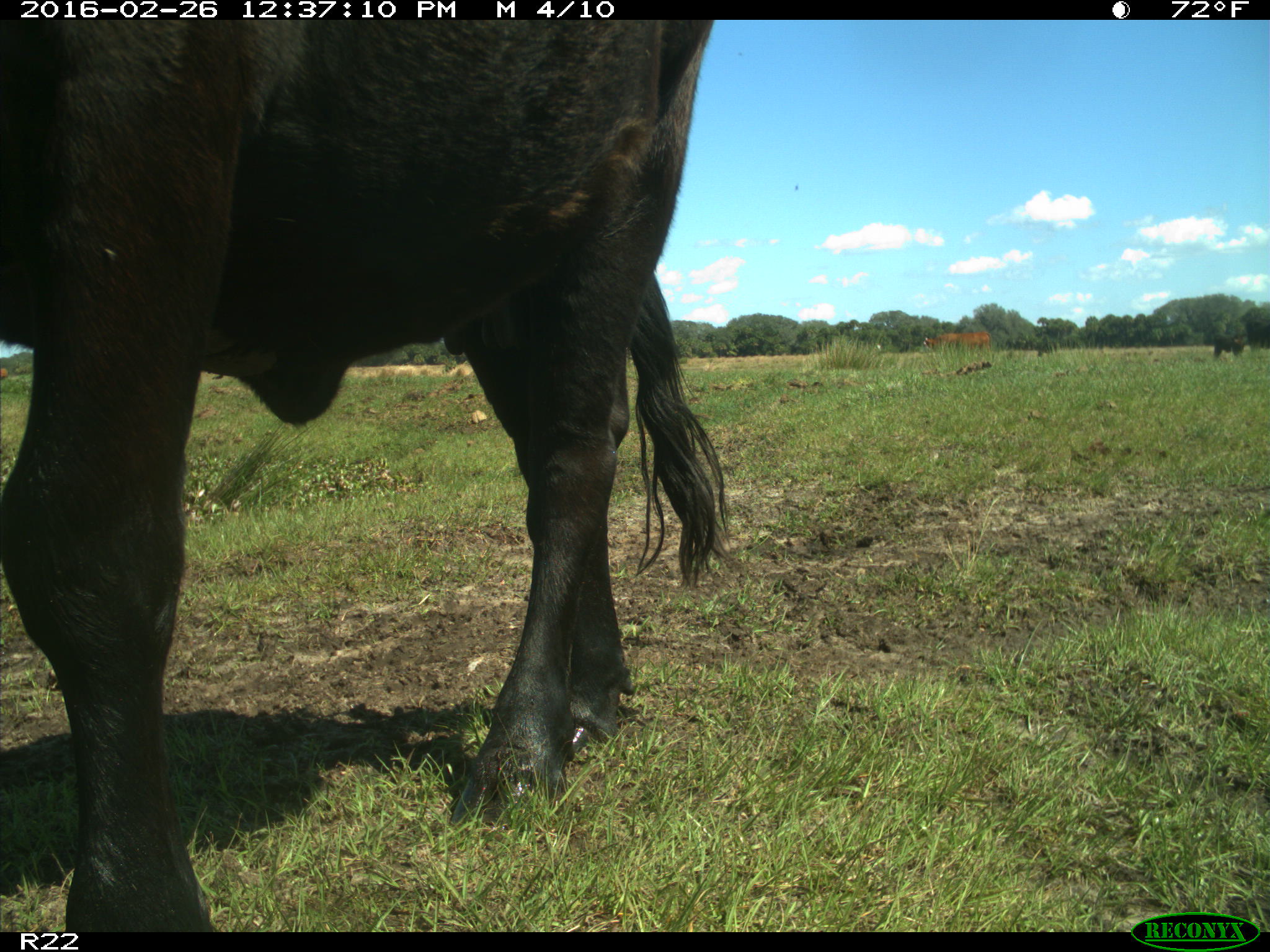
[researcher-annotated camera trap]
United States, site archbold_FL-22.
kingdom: Animalia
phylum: Chordata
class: Mammalia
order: Artiodactyla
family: Bovidae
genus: Bos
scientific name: Bos taurus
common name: domestic cow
Bos taurus (domestic cow).